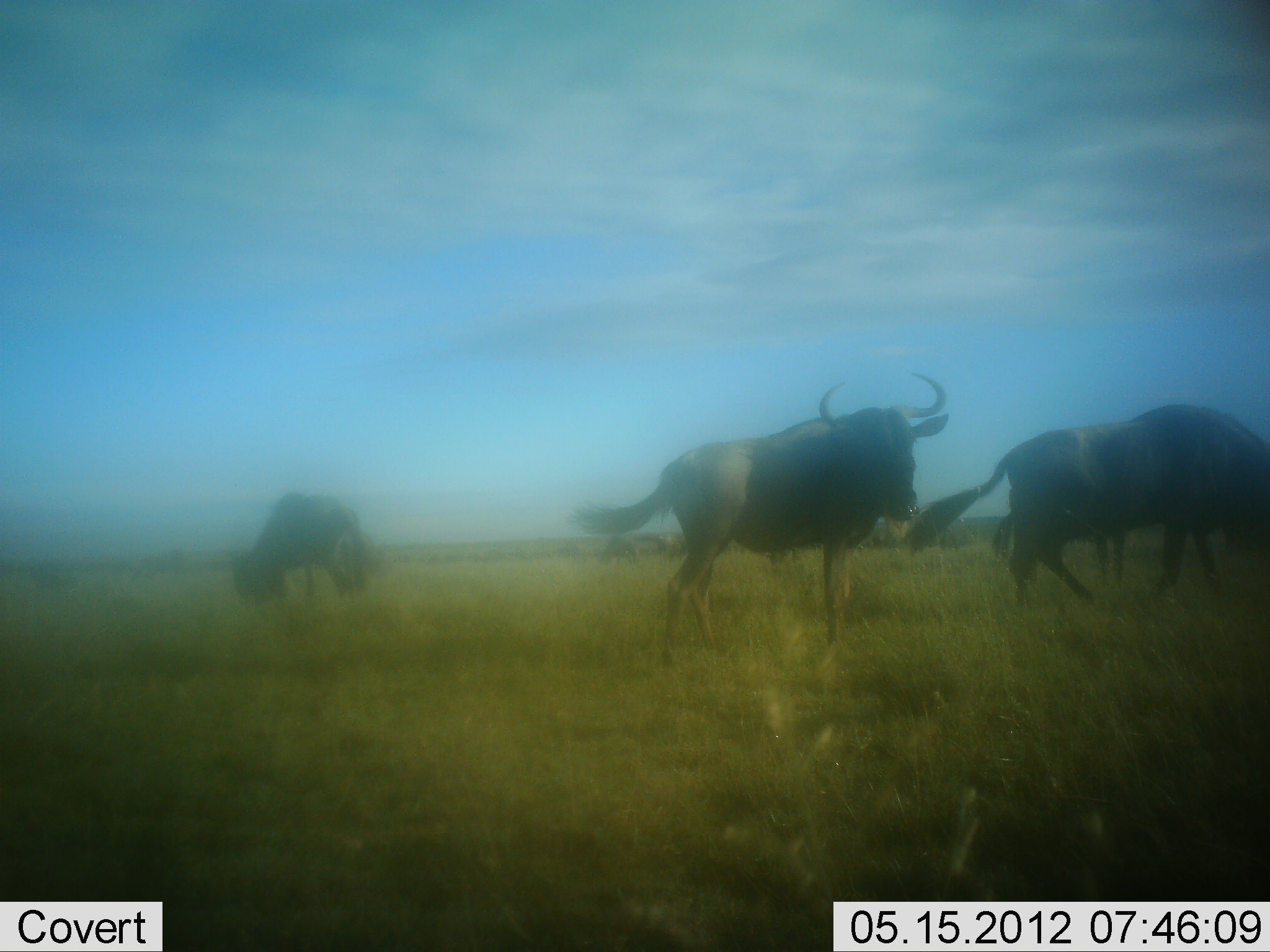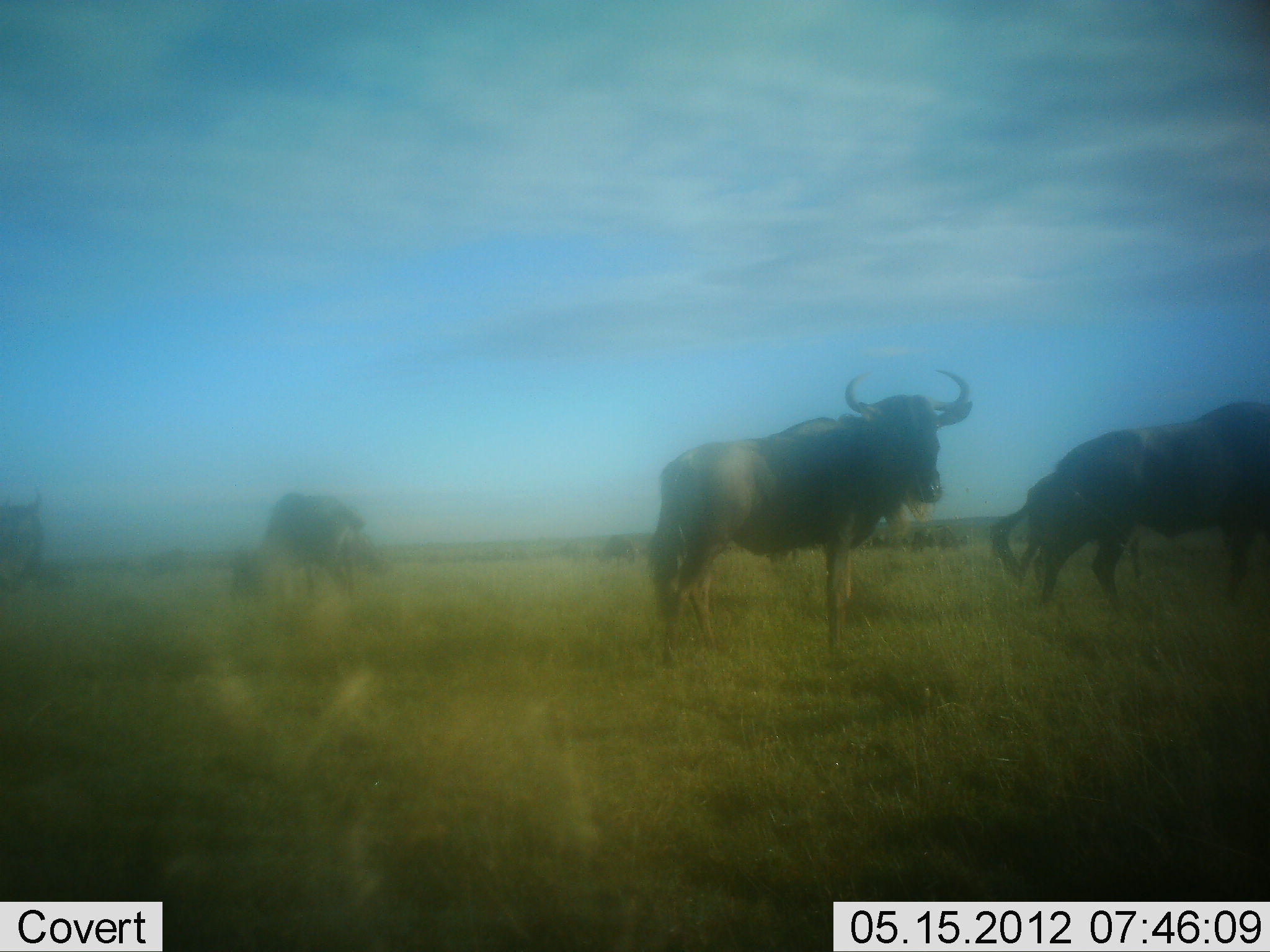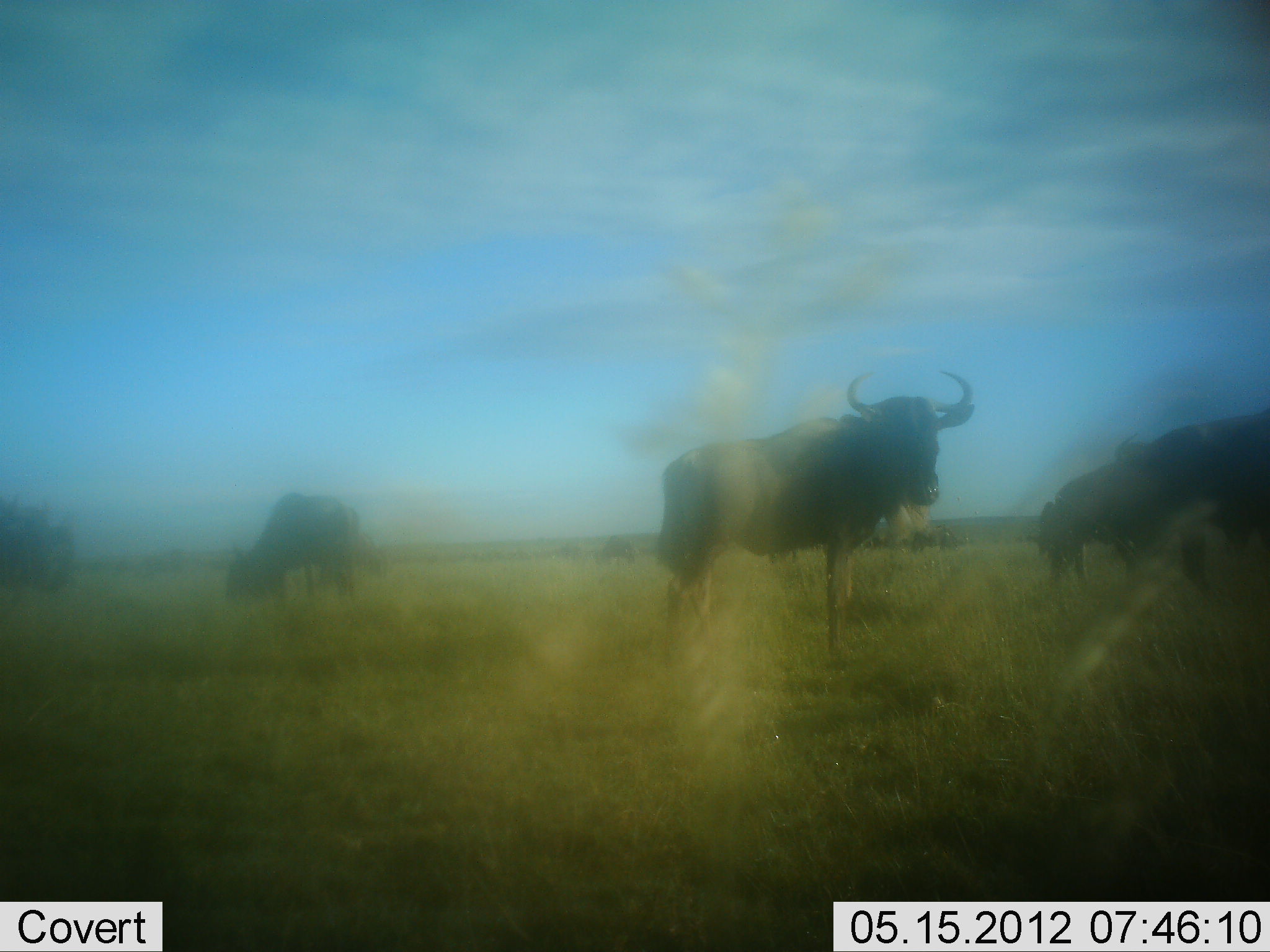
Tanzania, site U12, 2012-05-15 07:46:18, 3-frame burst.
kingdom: Animalia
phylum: Chordata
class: Mammalia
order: Artiodactyla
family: Bovidae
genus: Connochaetes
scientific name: Connochaetes taurinus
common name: blue wildebeest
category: wildebeest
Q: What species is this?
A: Wildebeest (blue wildebeest) (Connochaetes taurinus).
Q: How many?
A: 5.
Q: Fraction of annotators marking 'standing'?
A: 80%.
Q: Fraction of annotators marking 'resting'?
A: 0%.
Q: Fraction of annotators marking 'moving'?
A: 80%.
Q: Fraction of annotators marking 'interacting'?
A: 0%.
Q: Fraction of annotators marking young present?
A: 0%.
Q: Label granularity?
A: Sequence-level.